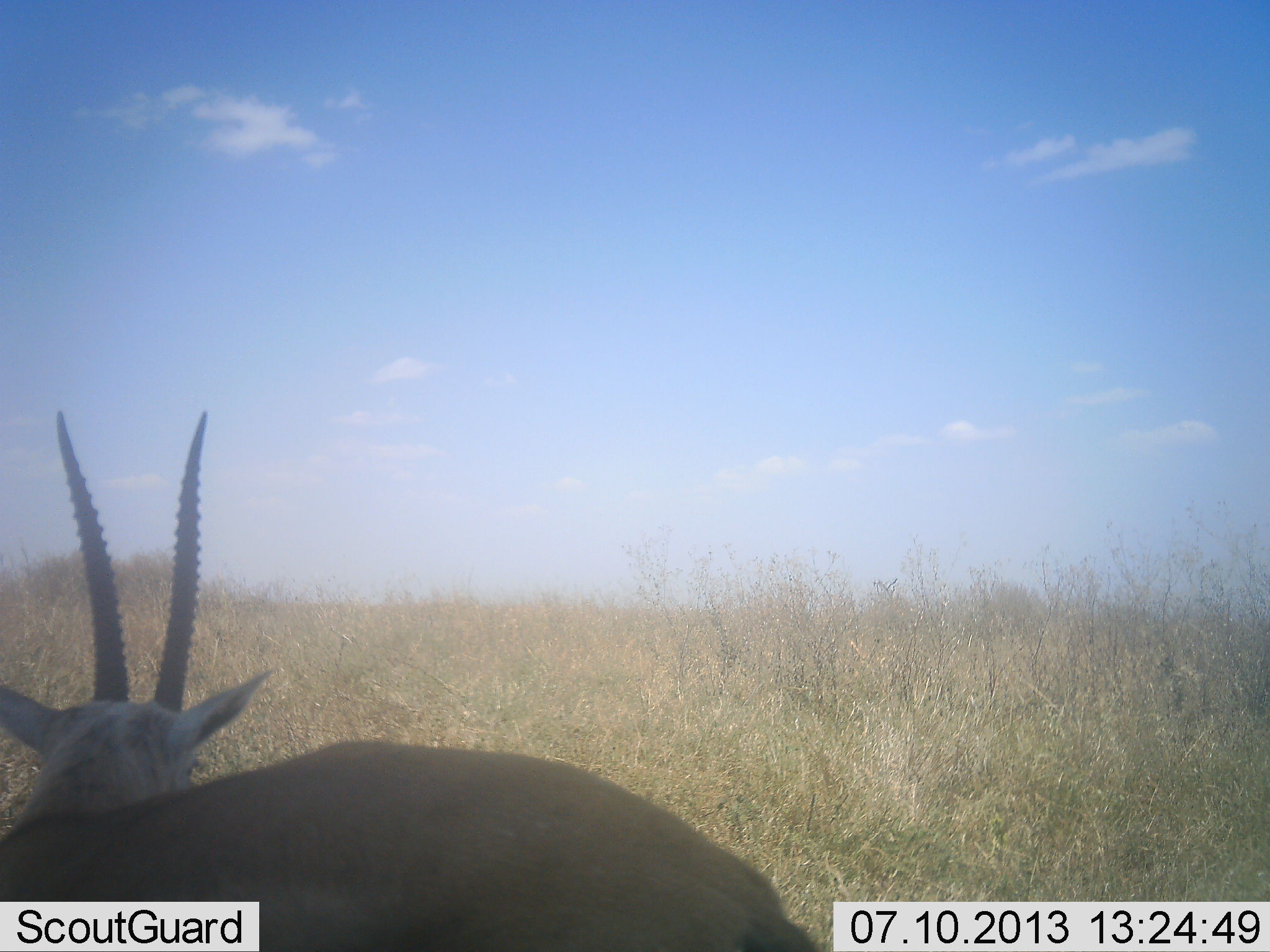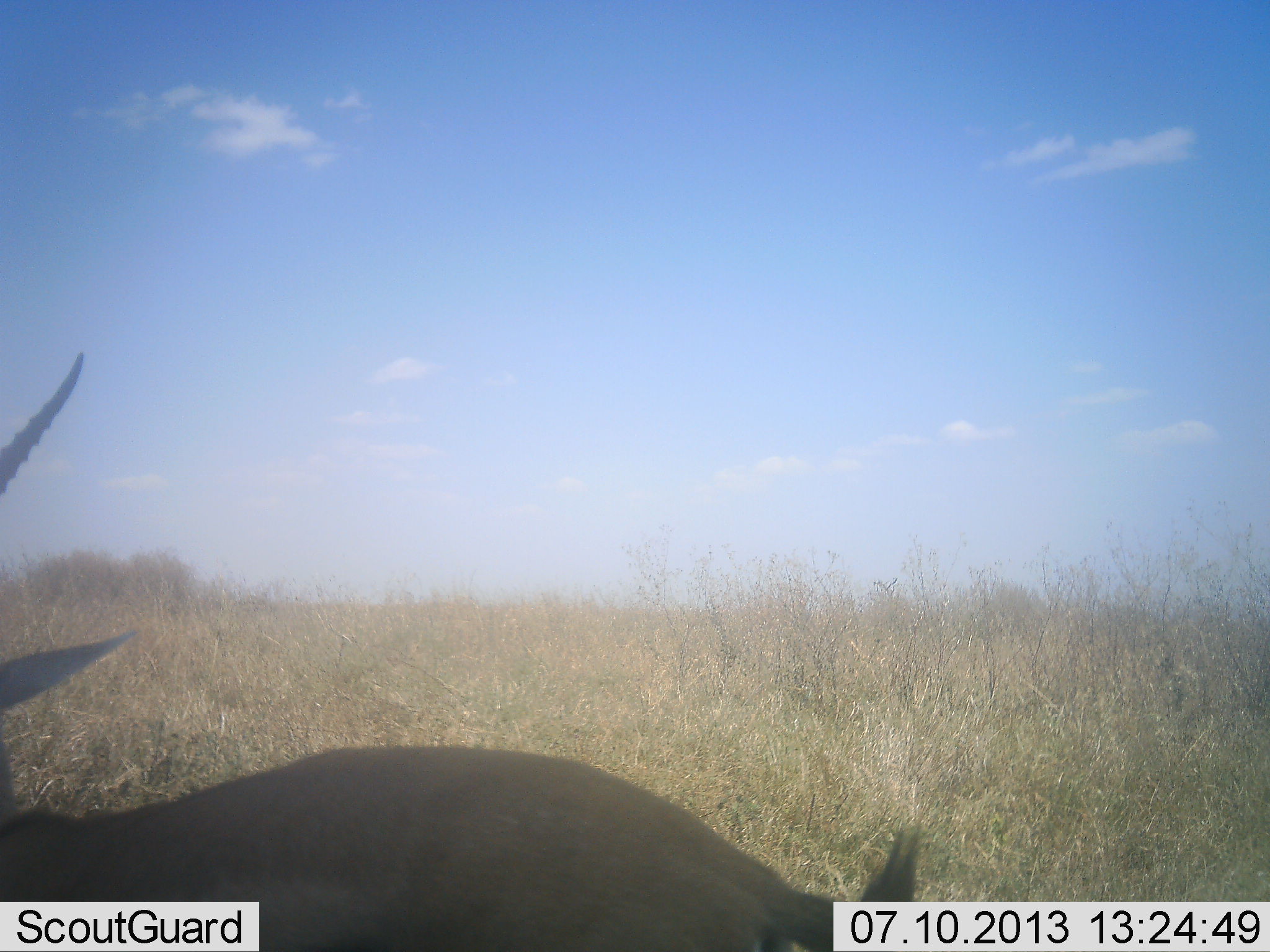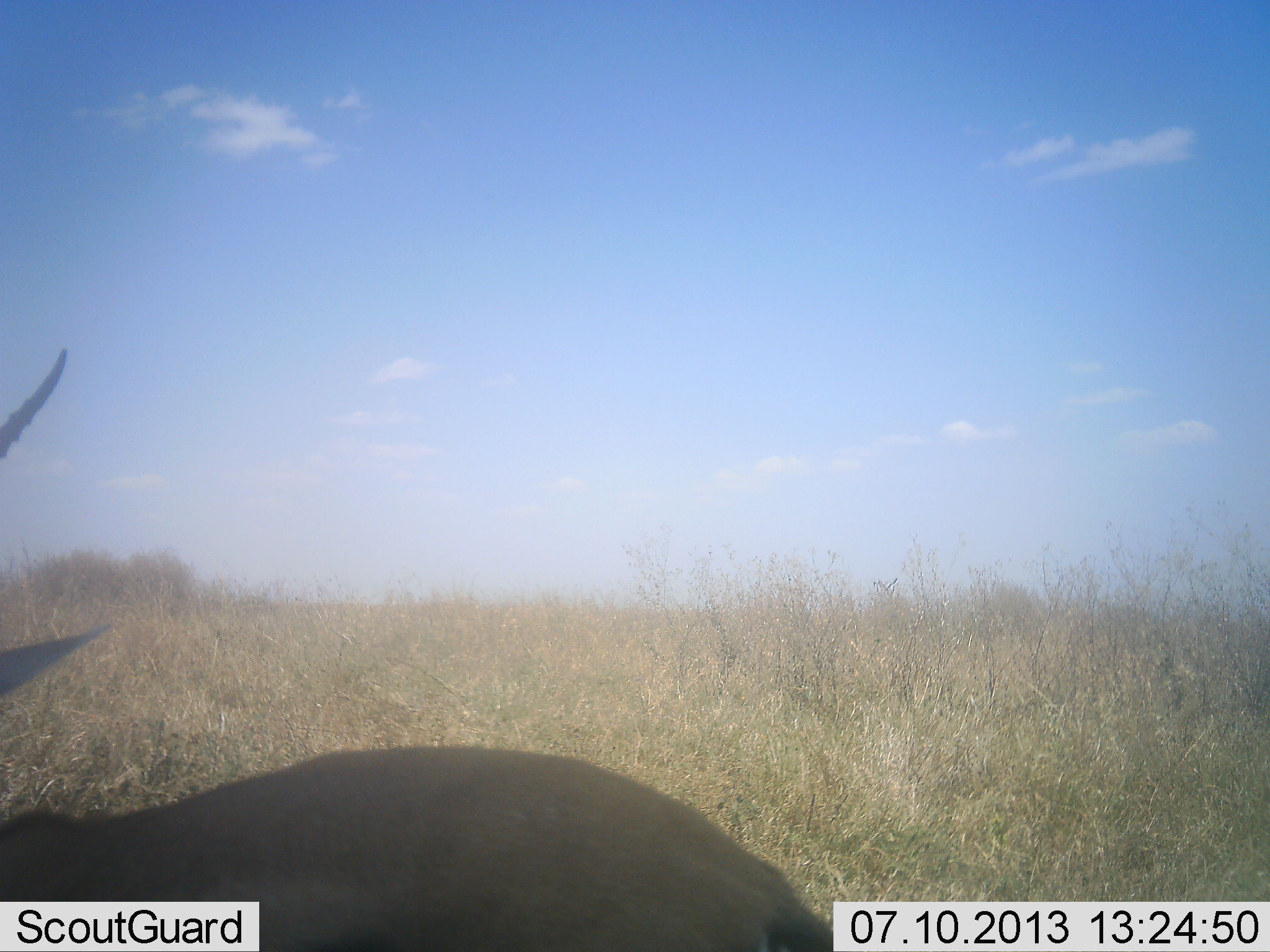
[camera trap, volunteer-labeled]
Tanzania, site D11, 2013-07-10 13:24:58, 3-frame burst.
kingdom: Animalia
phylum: Chordata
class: Mammalia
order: Artiodactyla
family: Bovidae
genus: Eudorcas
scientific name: Eudorcas thomsonii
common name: thomson's gazelle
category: gazellethomsons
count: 1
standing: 95%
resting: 0%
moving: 5%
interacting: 0%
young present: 0%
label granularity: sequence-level